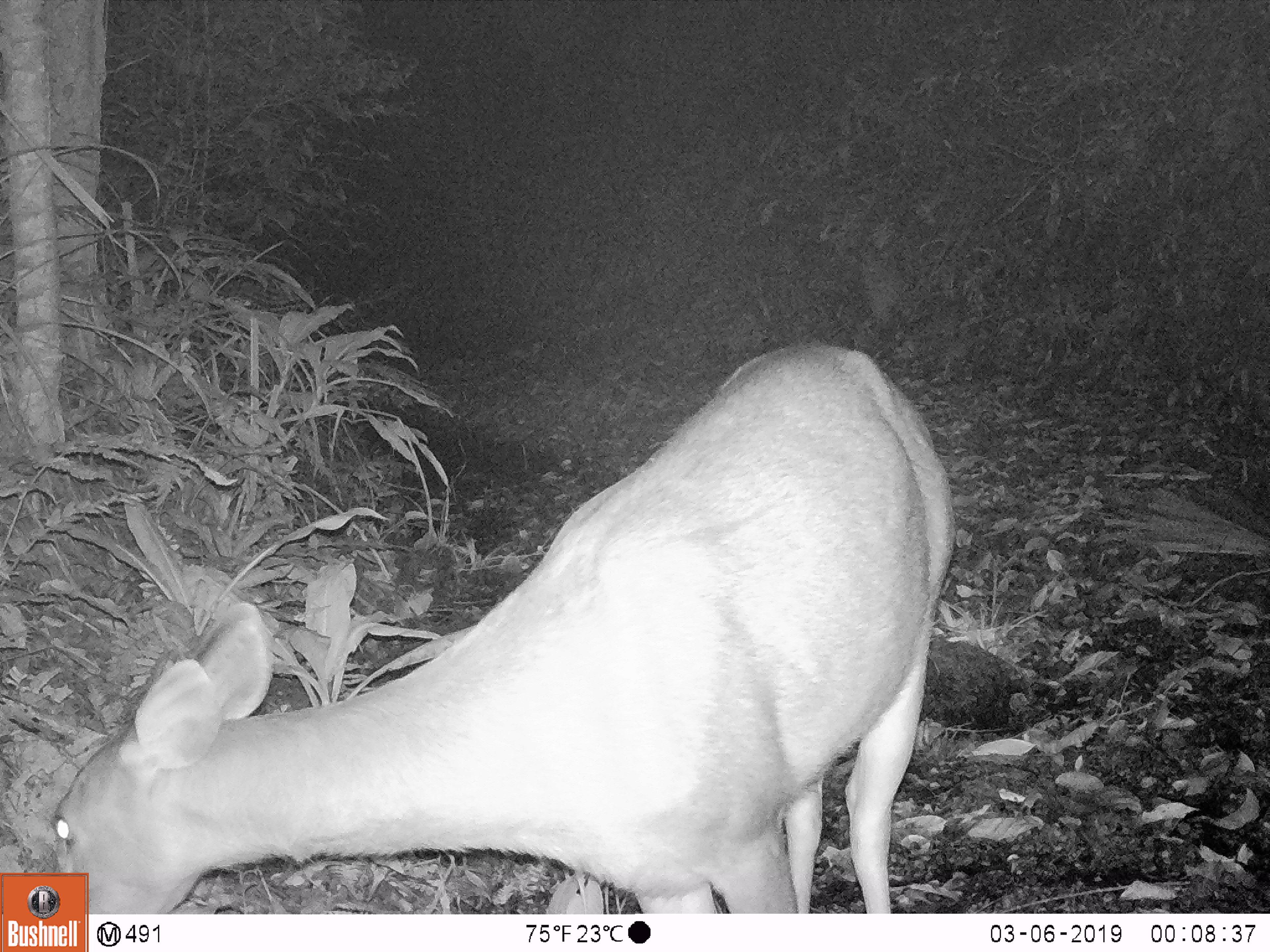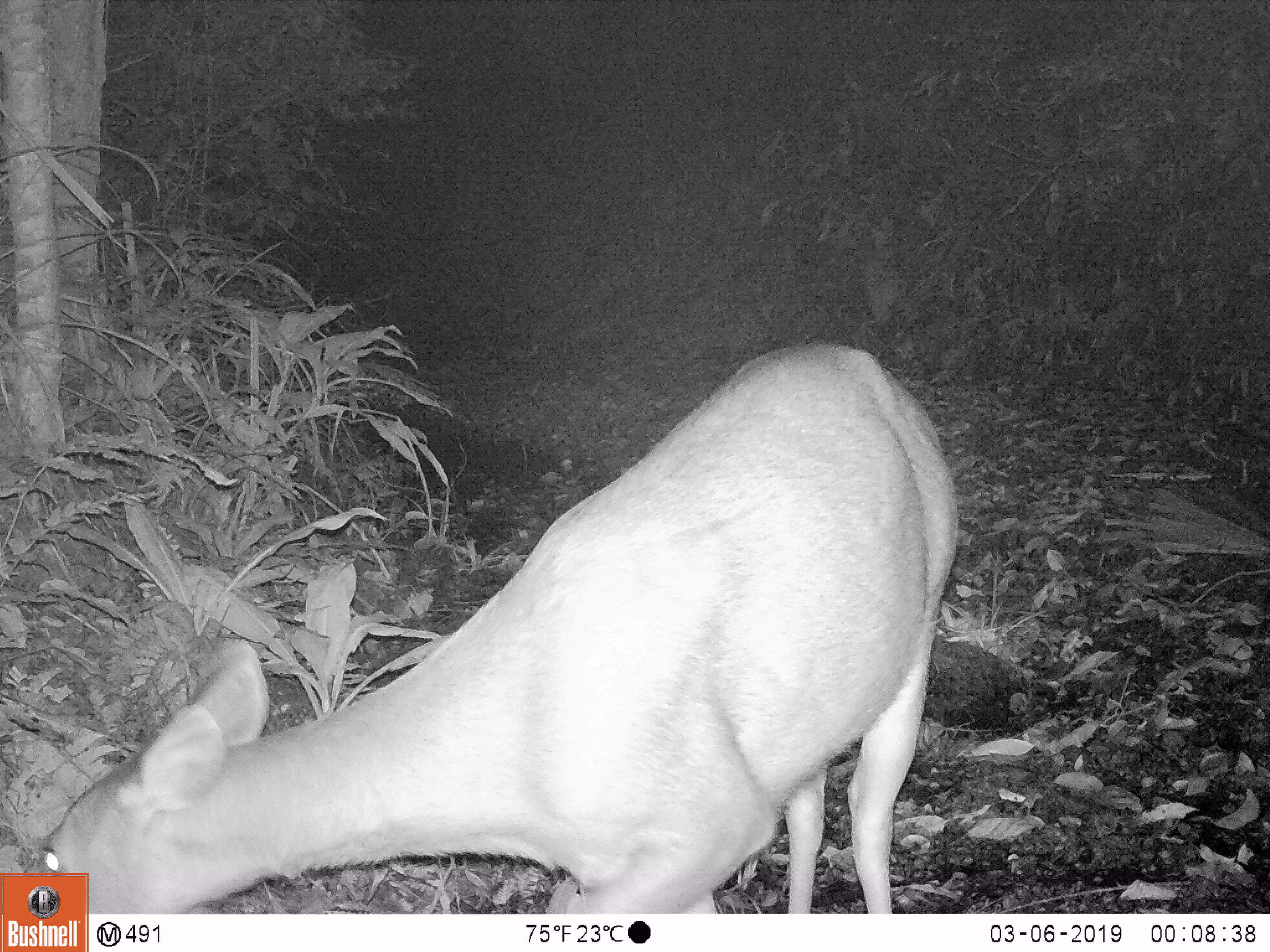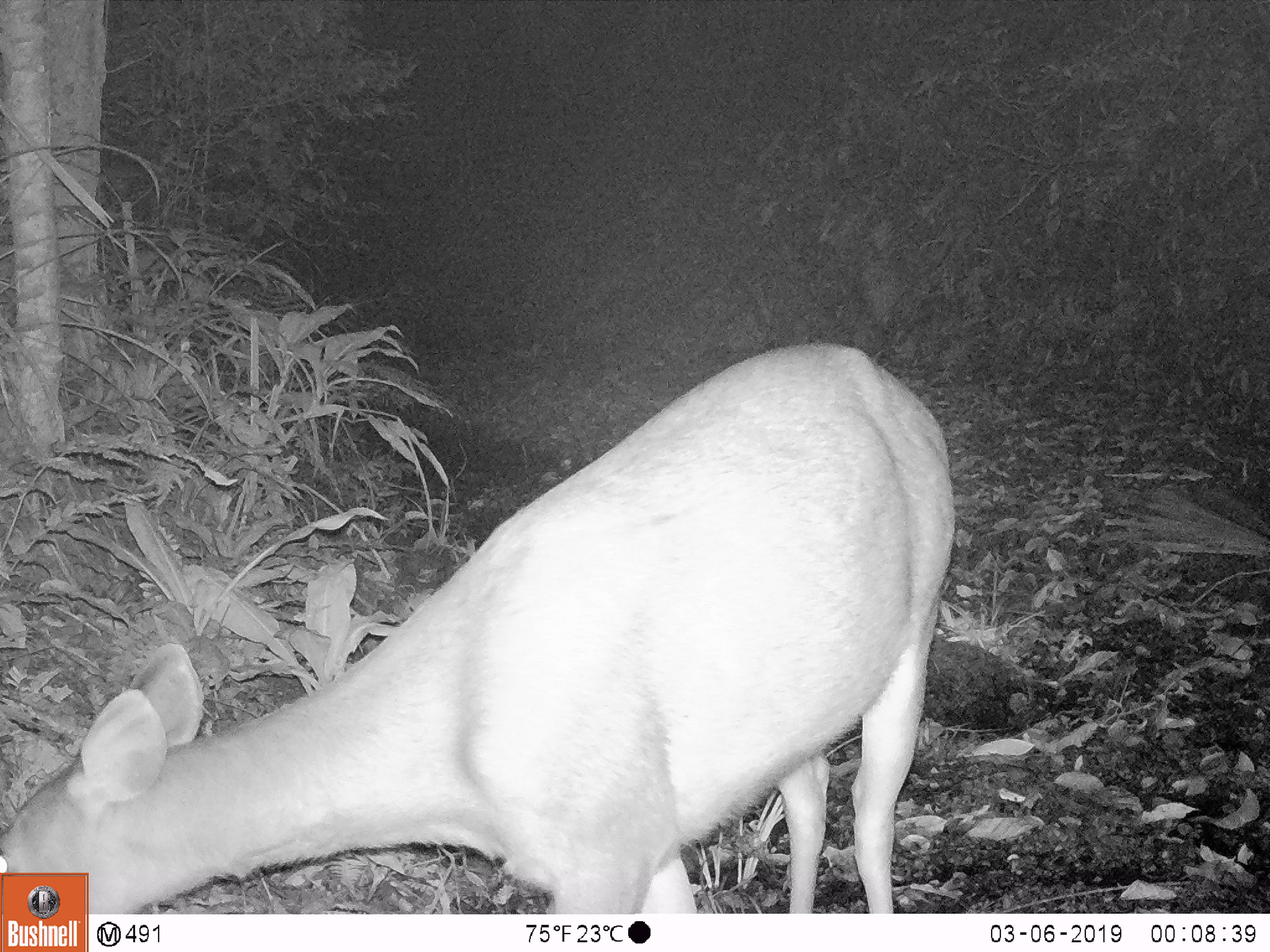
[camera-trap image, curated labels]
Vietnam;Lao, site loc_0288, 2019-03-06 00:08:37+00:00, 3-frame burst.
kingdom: Animalia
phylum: Chordata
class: Mammalia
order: Artiodactyla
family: Cervidae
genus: Rusa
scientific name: Rusa unicolor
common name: sambar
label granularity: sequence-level